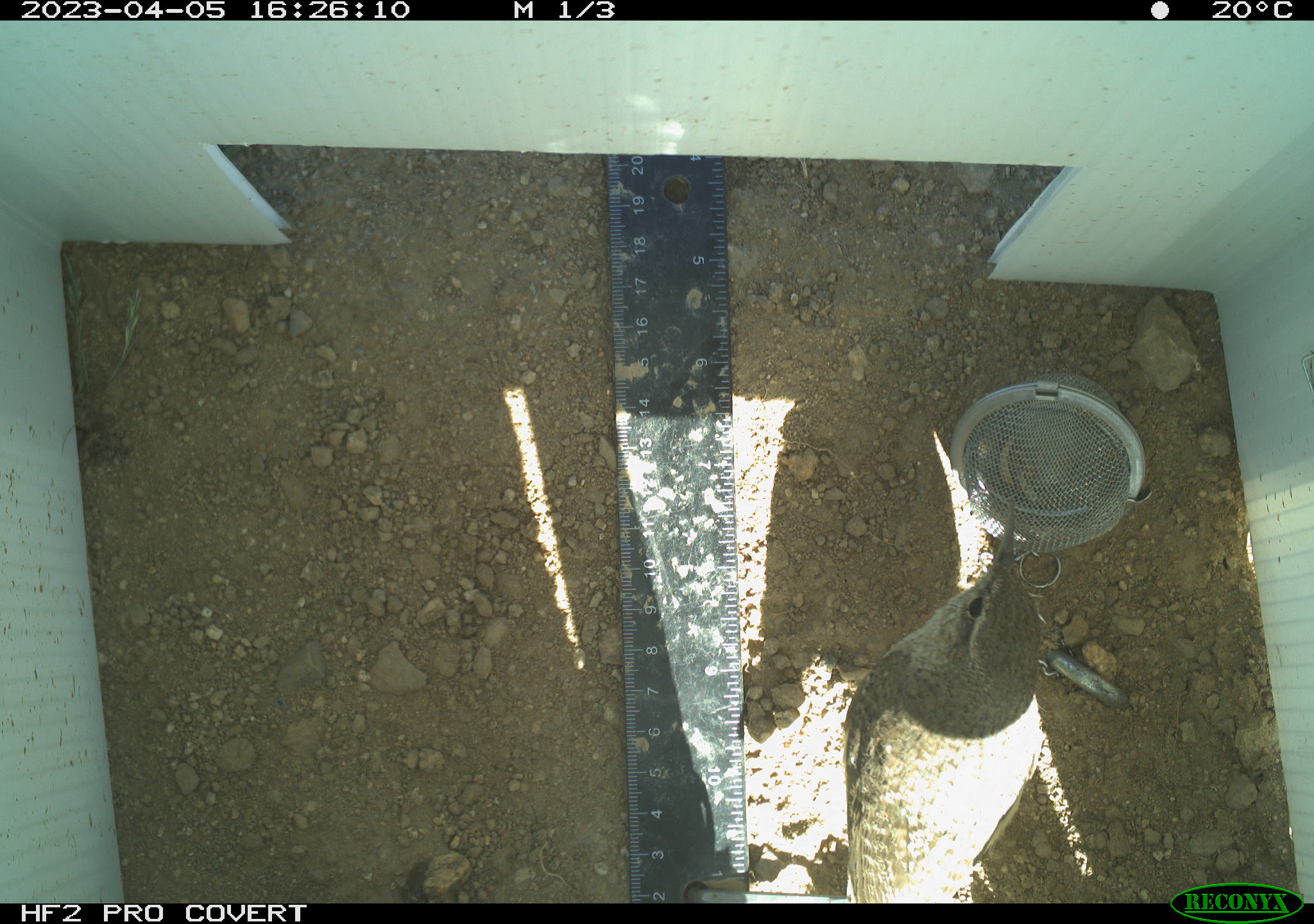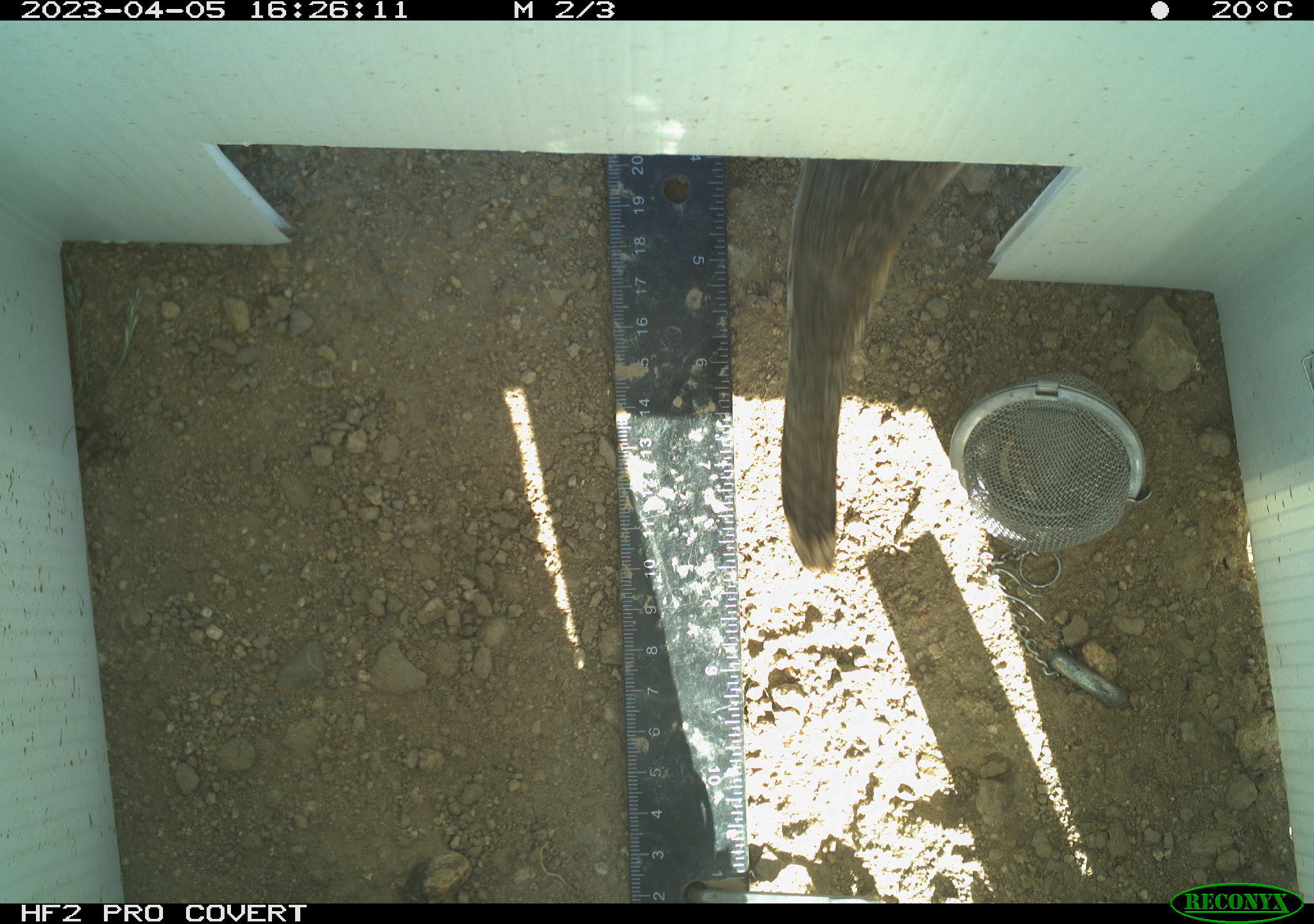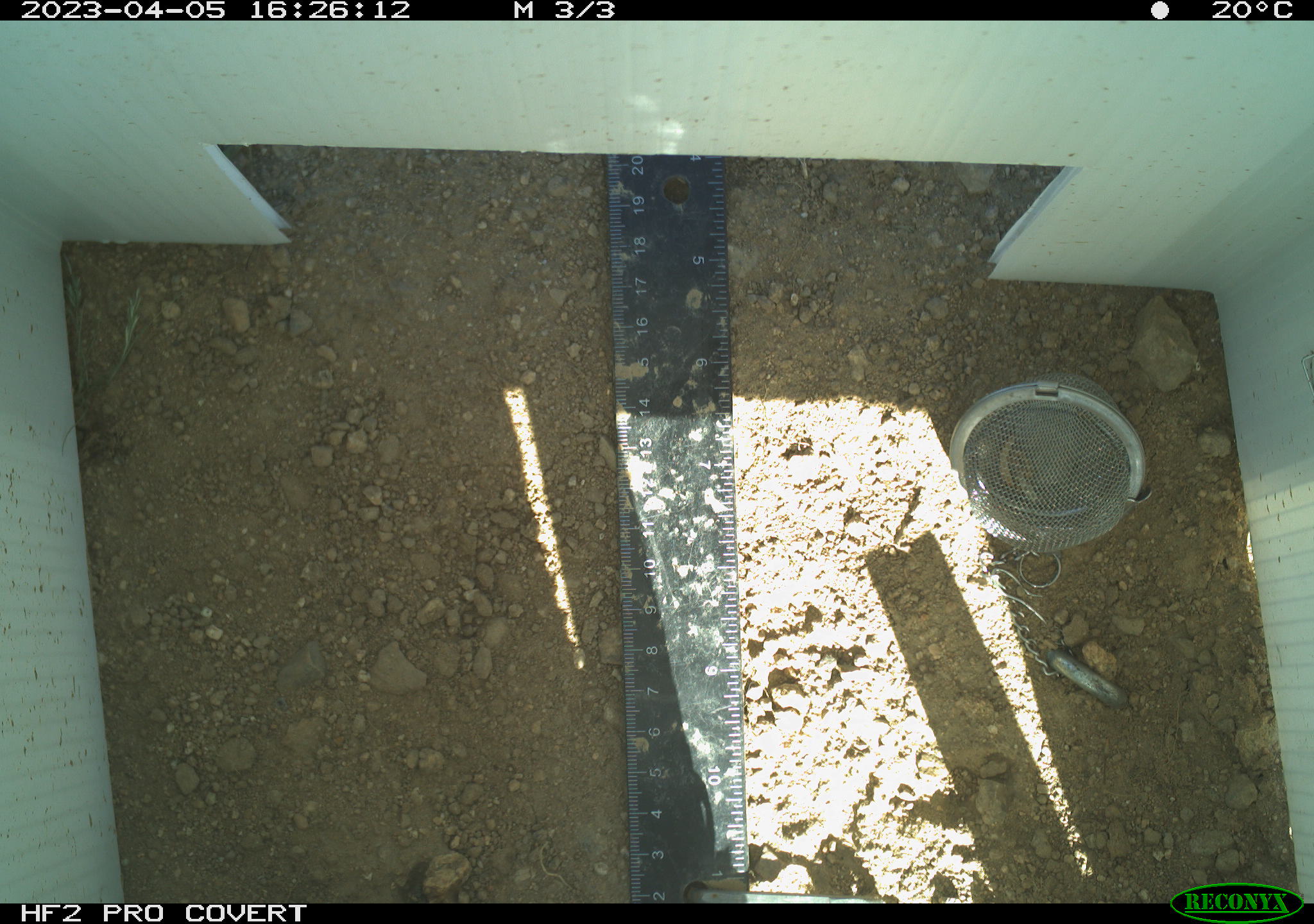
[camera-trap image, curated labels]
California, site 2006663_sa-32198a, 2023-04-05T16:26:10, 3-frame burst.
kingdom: Animalia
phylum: Chordata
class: Aves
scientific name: Aves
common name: bird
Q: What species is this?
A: Bird (Aves).